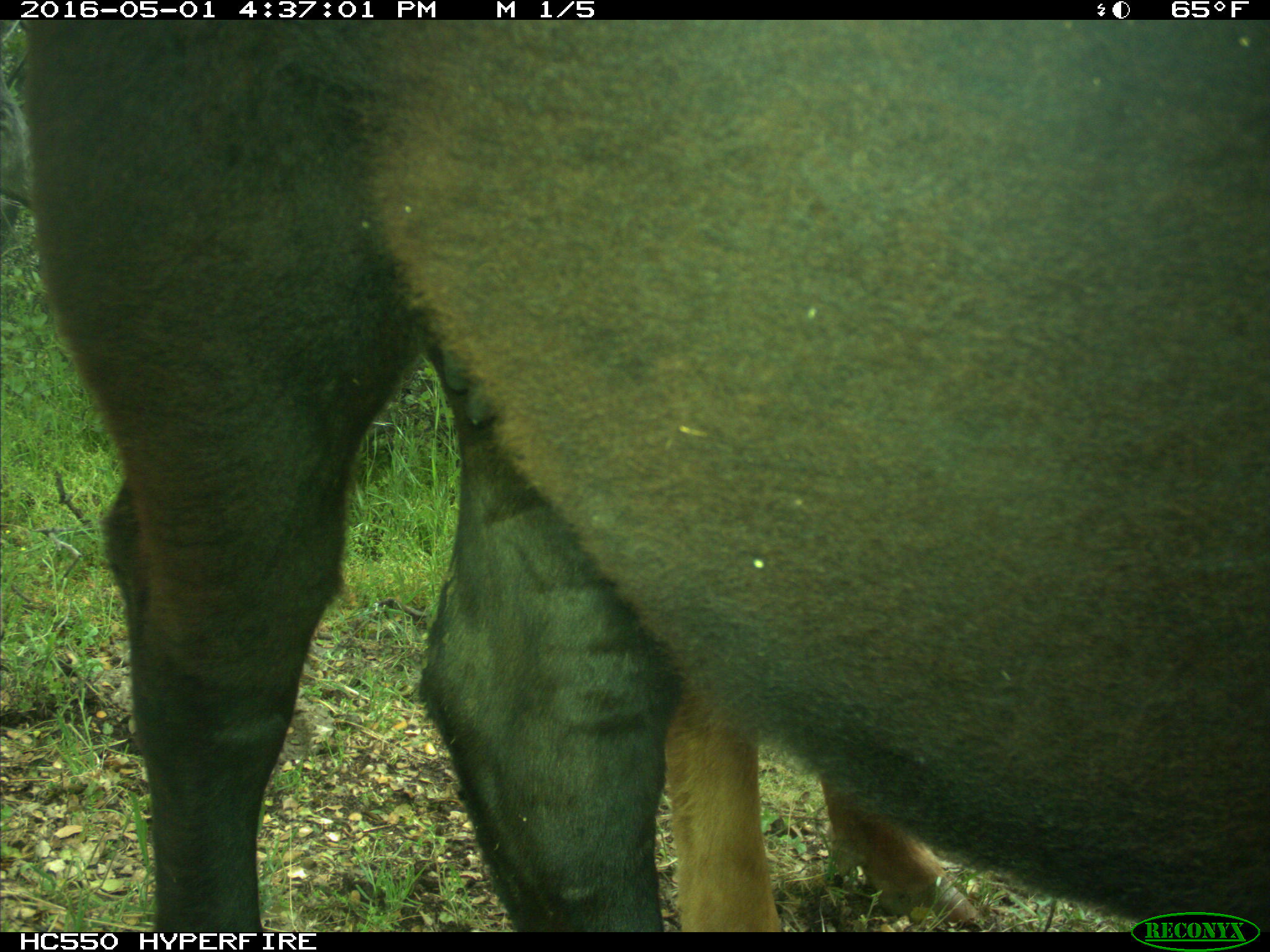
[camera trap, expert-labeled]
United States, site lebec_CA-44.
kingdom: Animalia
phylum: Chordata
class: Mammalia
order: Artiodactyla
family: Bovidae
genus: Bos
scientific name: Bos taurus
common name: domestic cow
Bos taurus (domestic cow).